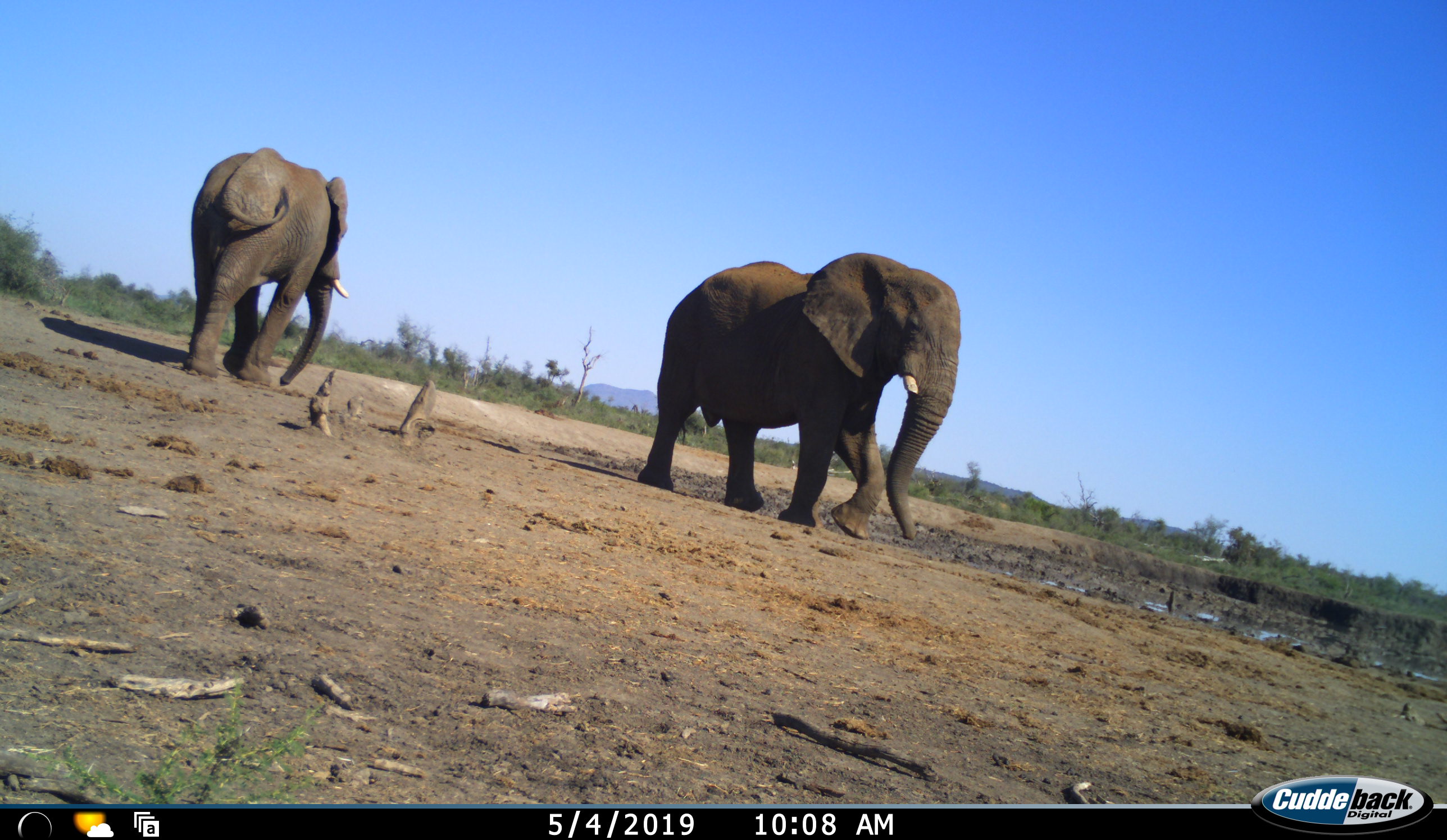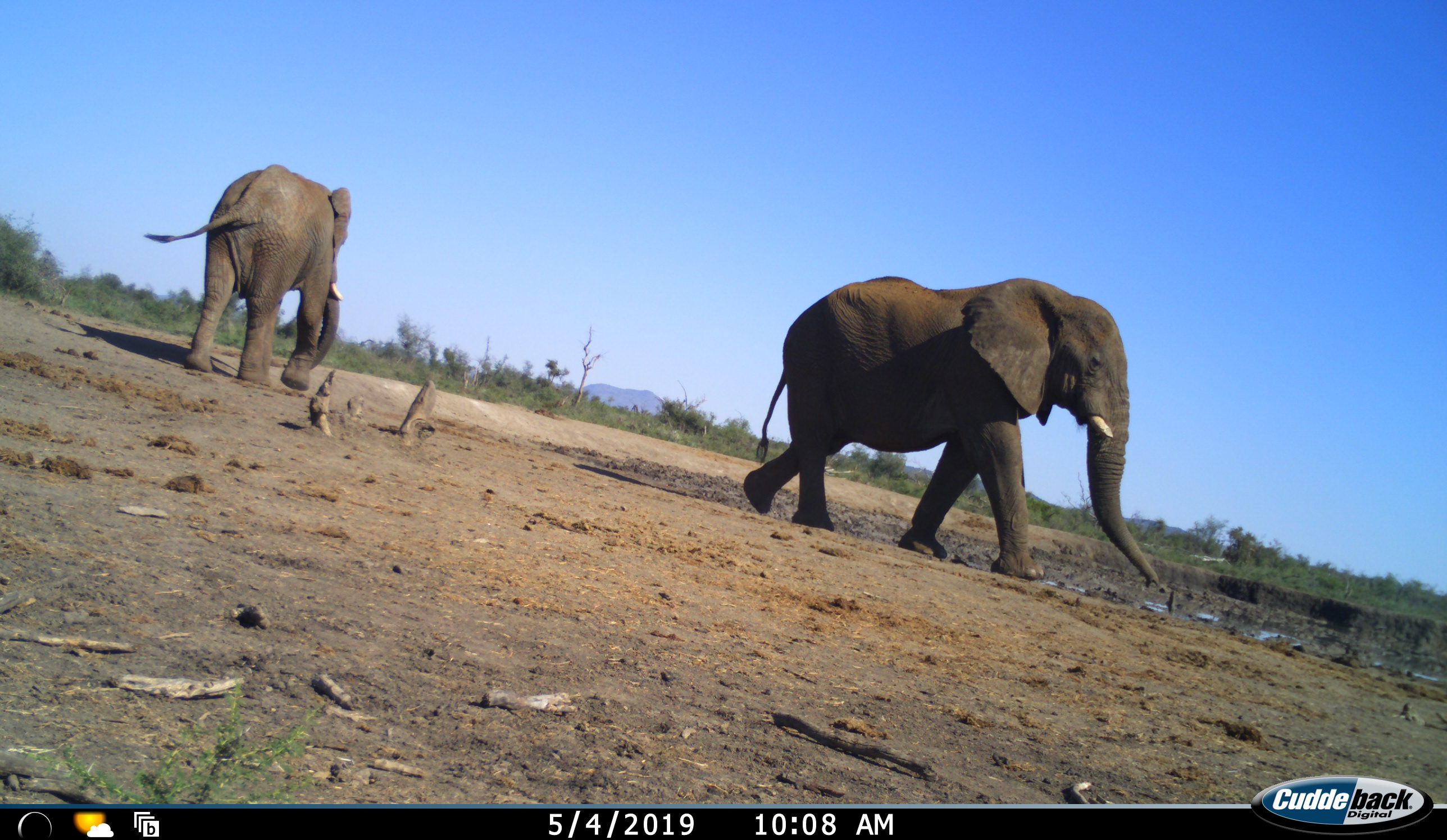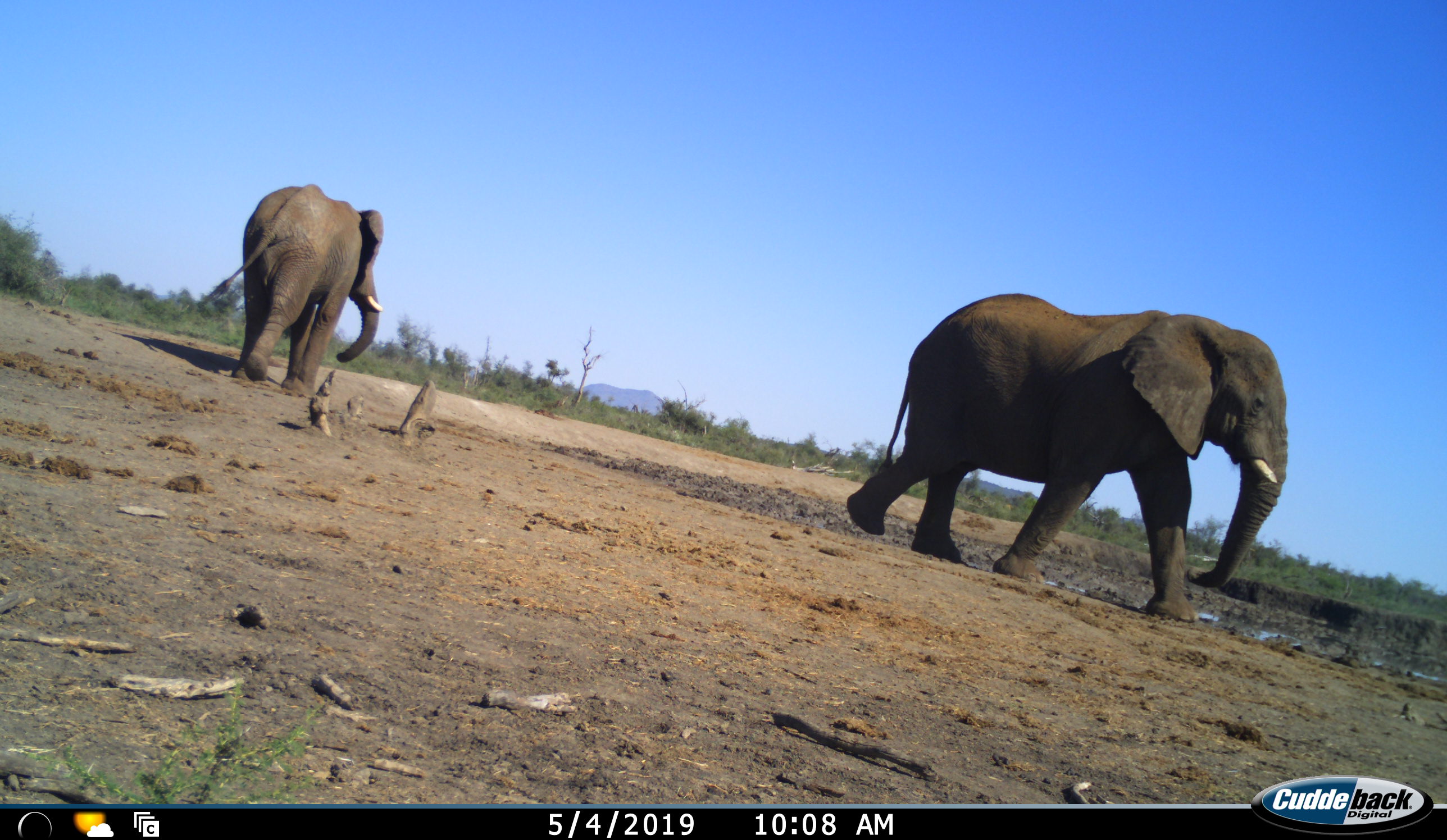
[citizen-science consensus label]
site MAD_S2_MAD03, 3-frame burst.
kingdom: Animalia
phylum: Chordata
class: Mammalia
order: Proboscidea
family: Elephantidae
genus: Loxodonta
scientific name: Loxodonta africana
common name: african bush elephant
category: elephant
Elephant (african bush elephant) (Loxodonta africana), count 2. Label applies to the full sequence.